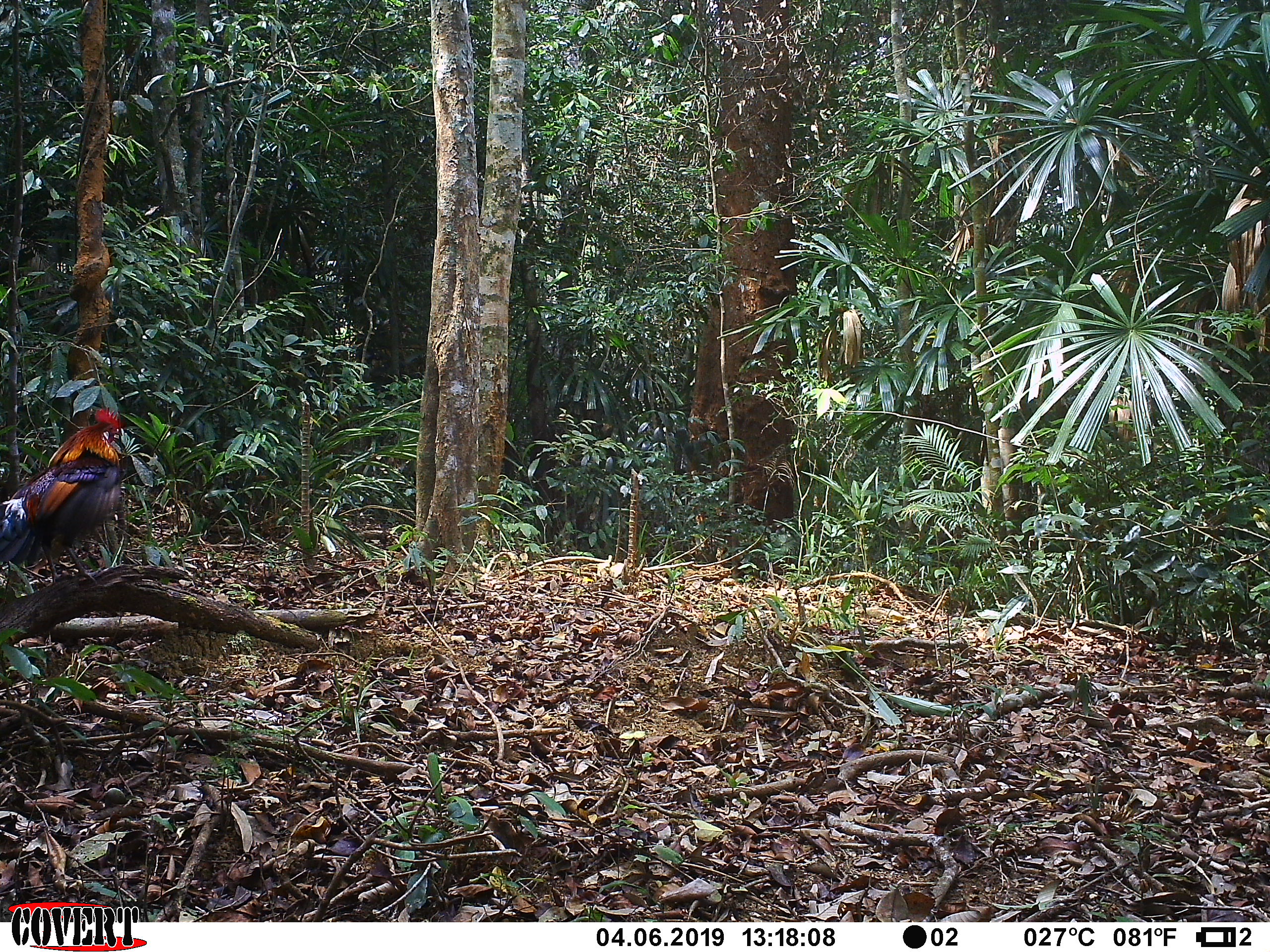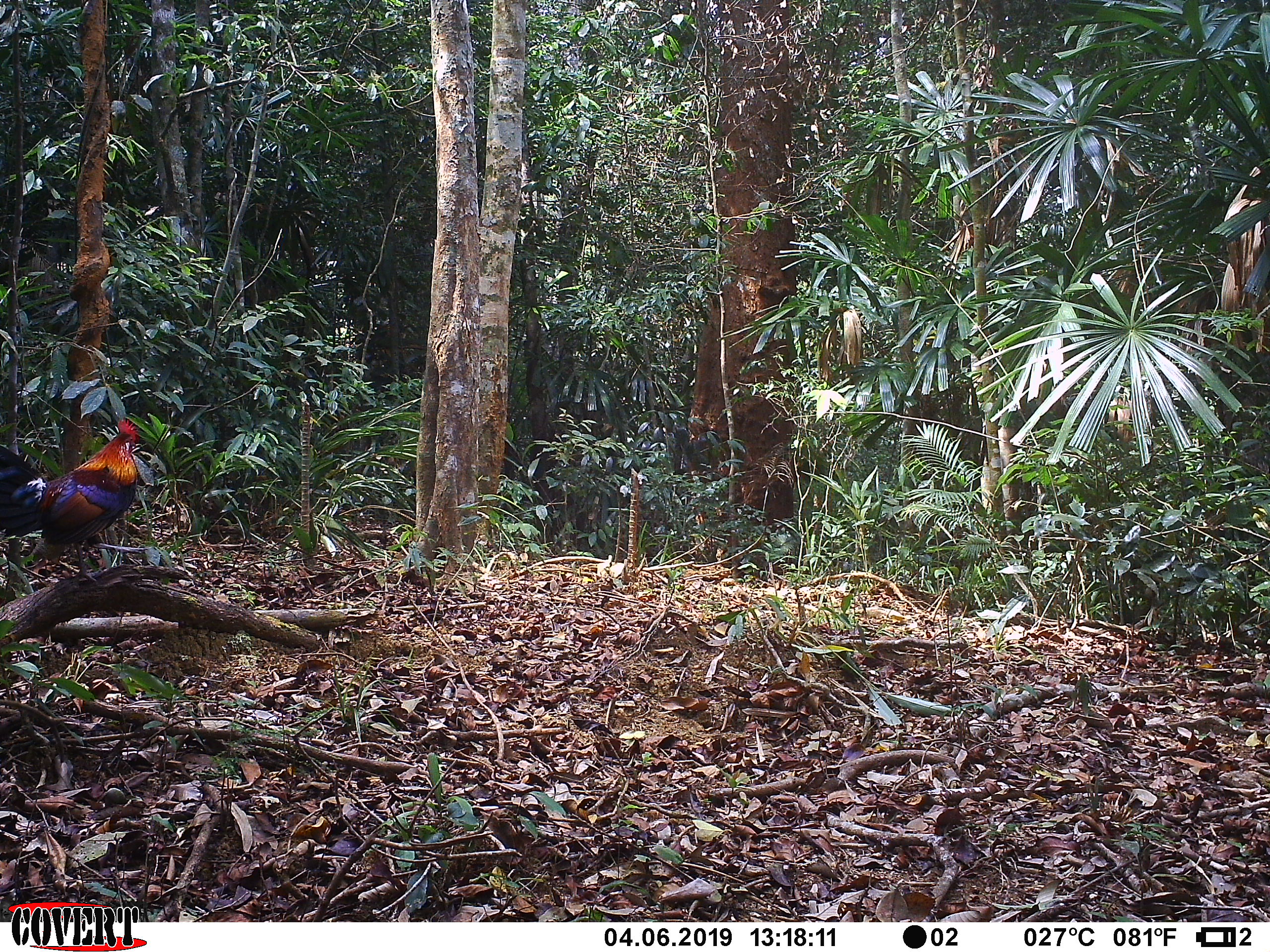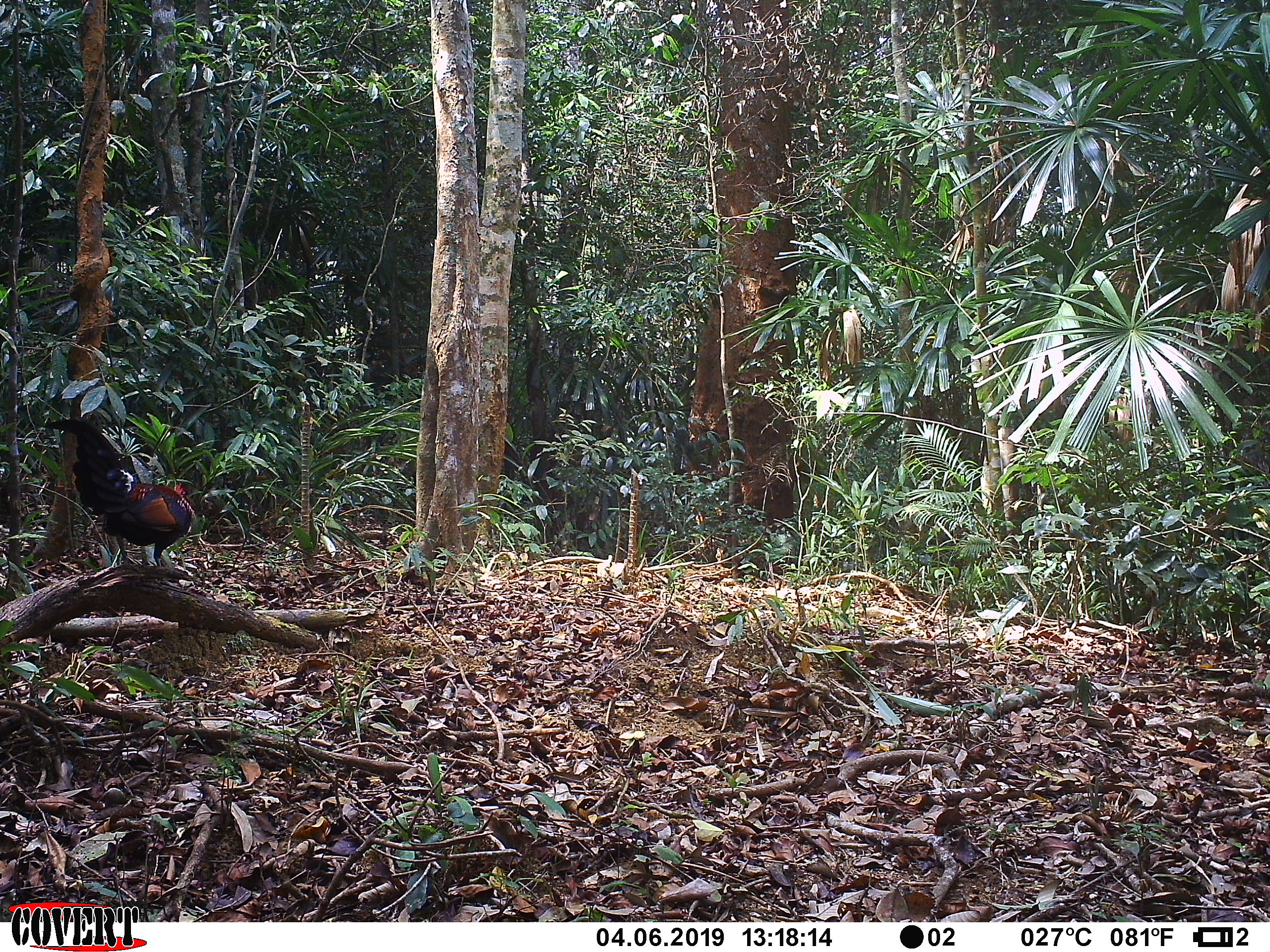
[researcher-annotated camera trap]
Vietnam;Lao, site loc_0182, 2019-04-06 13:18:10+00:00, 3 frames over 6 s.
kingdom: Animalia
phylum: Chordata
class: Aves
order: Galliformes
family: Phasianidae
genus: Gallus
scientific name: Gallus gallus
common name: red junglefowl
Red junglefowl (Gallus gallus). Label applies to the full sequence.